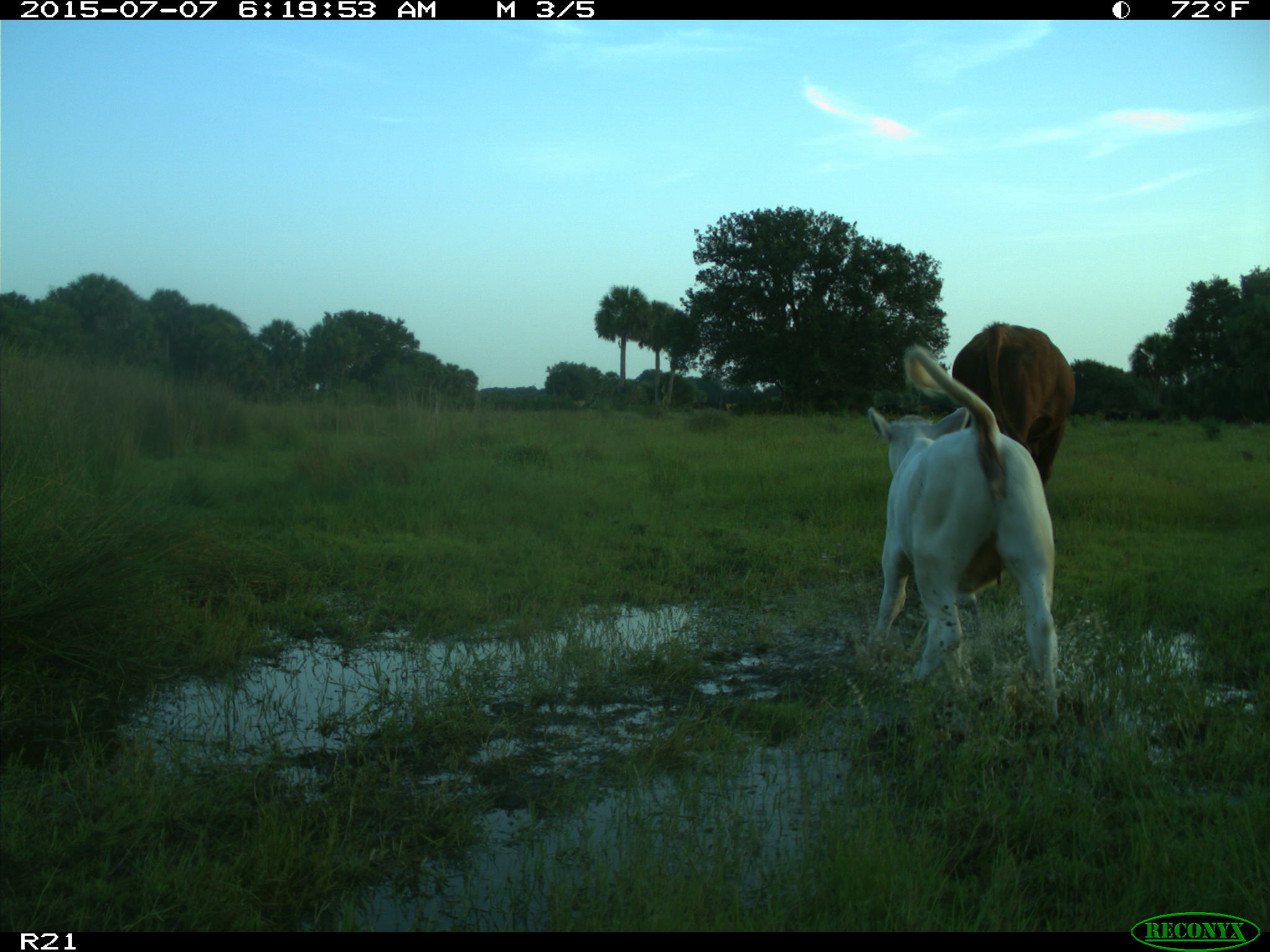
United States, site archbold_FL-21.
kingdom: Animalia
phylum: Chordata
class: Mammalia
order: Artiodactyla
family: Bovidae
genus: Bos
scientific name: Bos taurus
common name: domestic cow